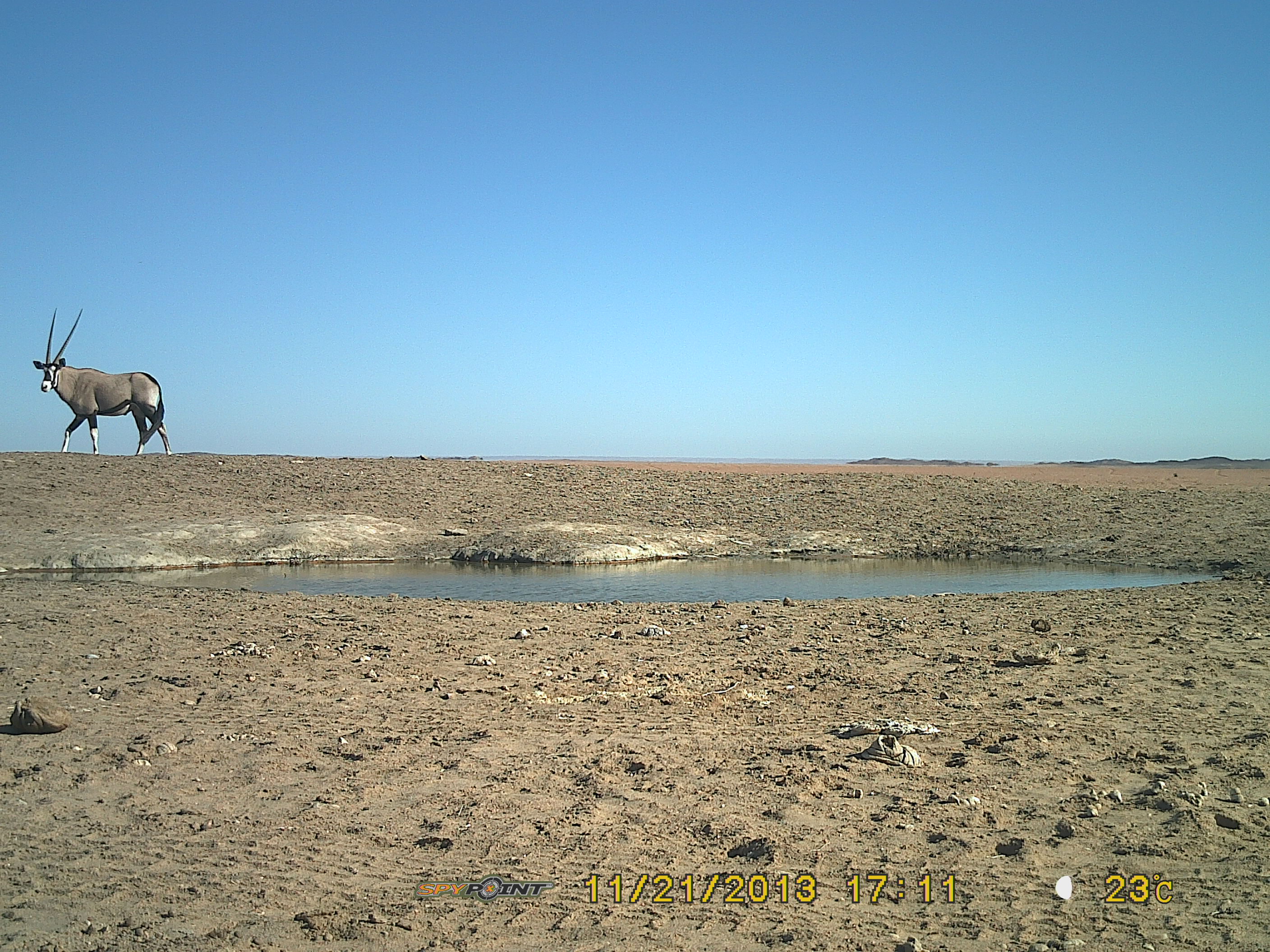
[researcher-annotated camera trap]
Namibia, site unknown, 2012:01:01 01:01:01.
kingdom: Animalia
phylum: Chordata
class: Mammalia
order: Artiodactyla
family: Bovidae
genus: Oryx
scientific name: Oryx gazella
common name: gemsbok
Oryx gazella (gemsbok).